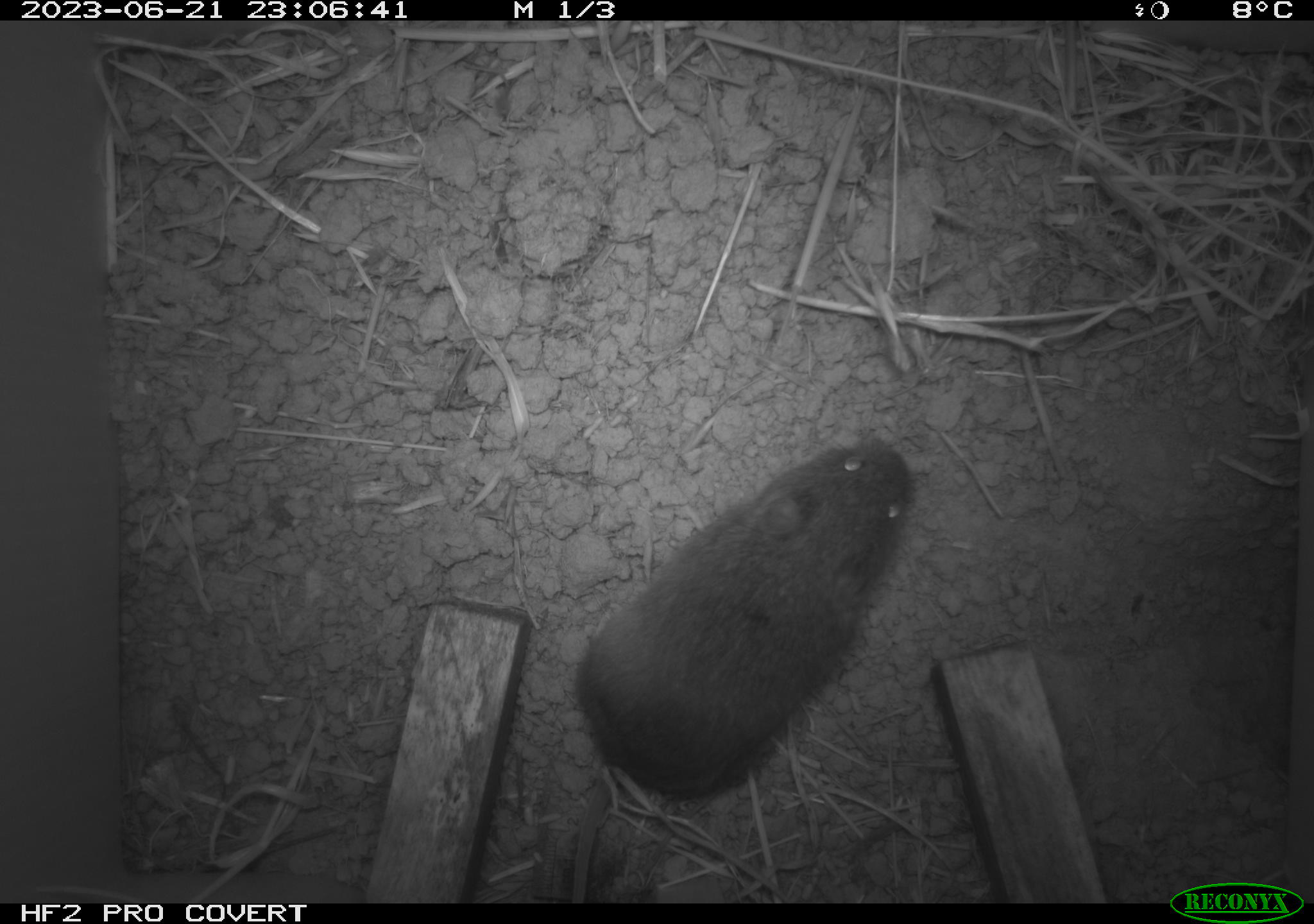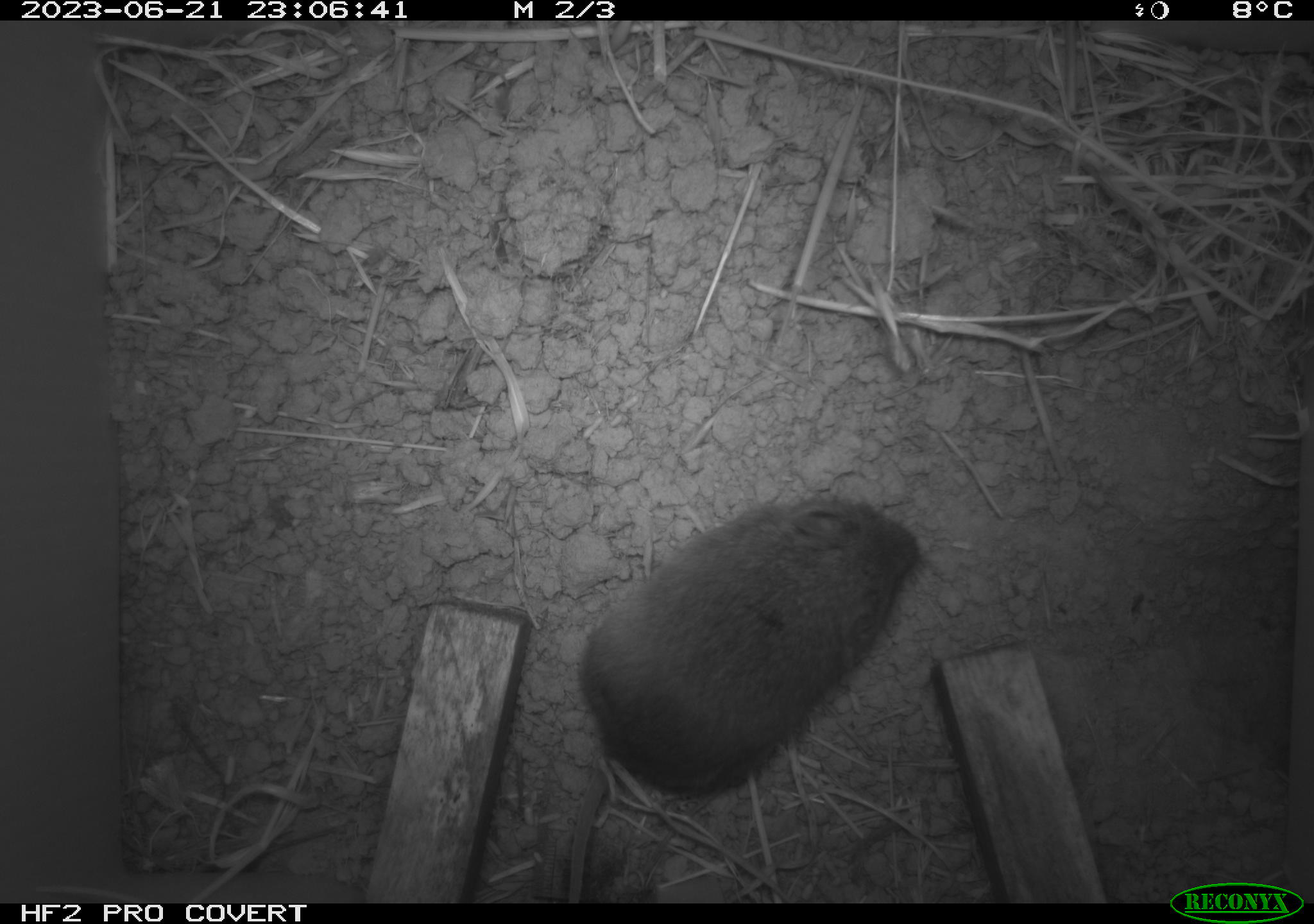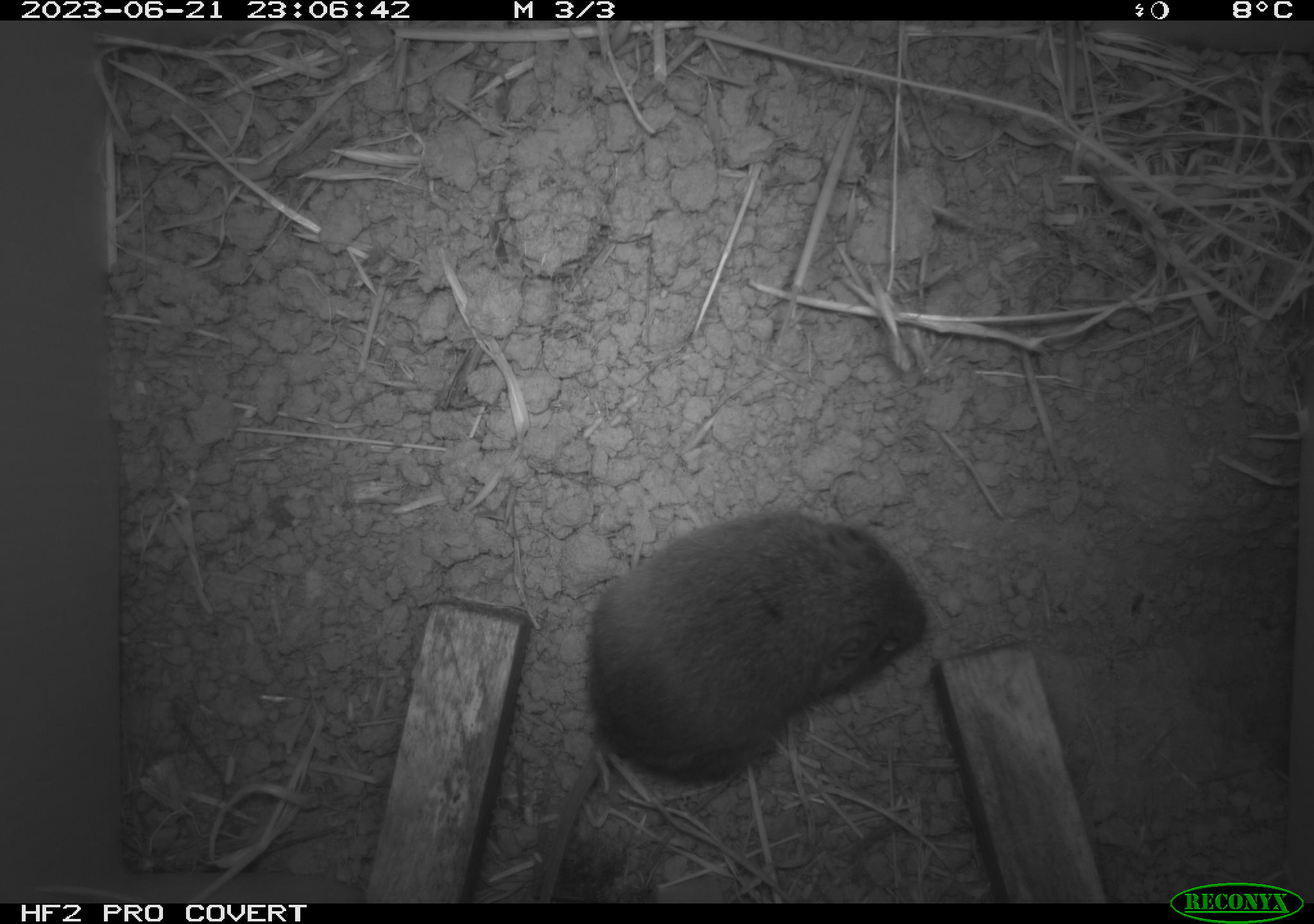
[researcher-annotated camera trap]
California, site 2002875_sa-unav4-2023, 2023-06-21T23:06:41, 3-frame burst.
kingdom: Animalia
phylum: Chordata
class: Mammalia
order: Rodentia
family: Cricetidae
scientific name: Arvicolinae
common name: voles, lemmings, and muskrats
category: arvicolinae subfamily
Arvicolinae subfamily (voles, lemmings, and muskrats) (Arvicolinae).